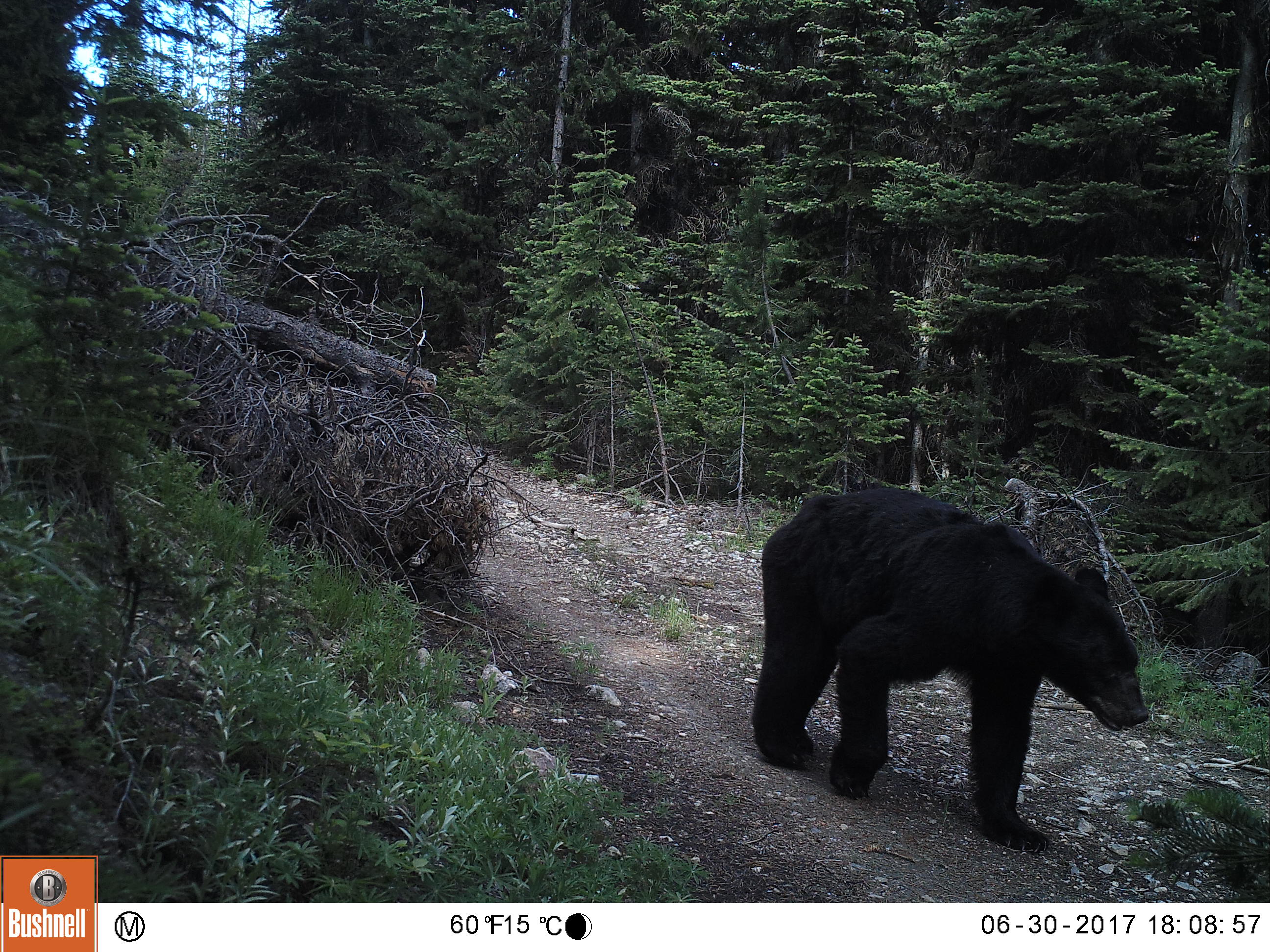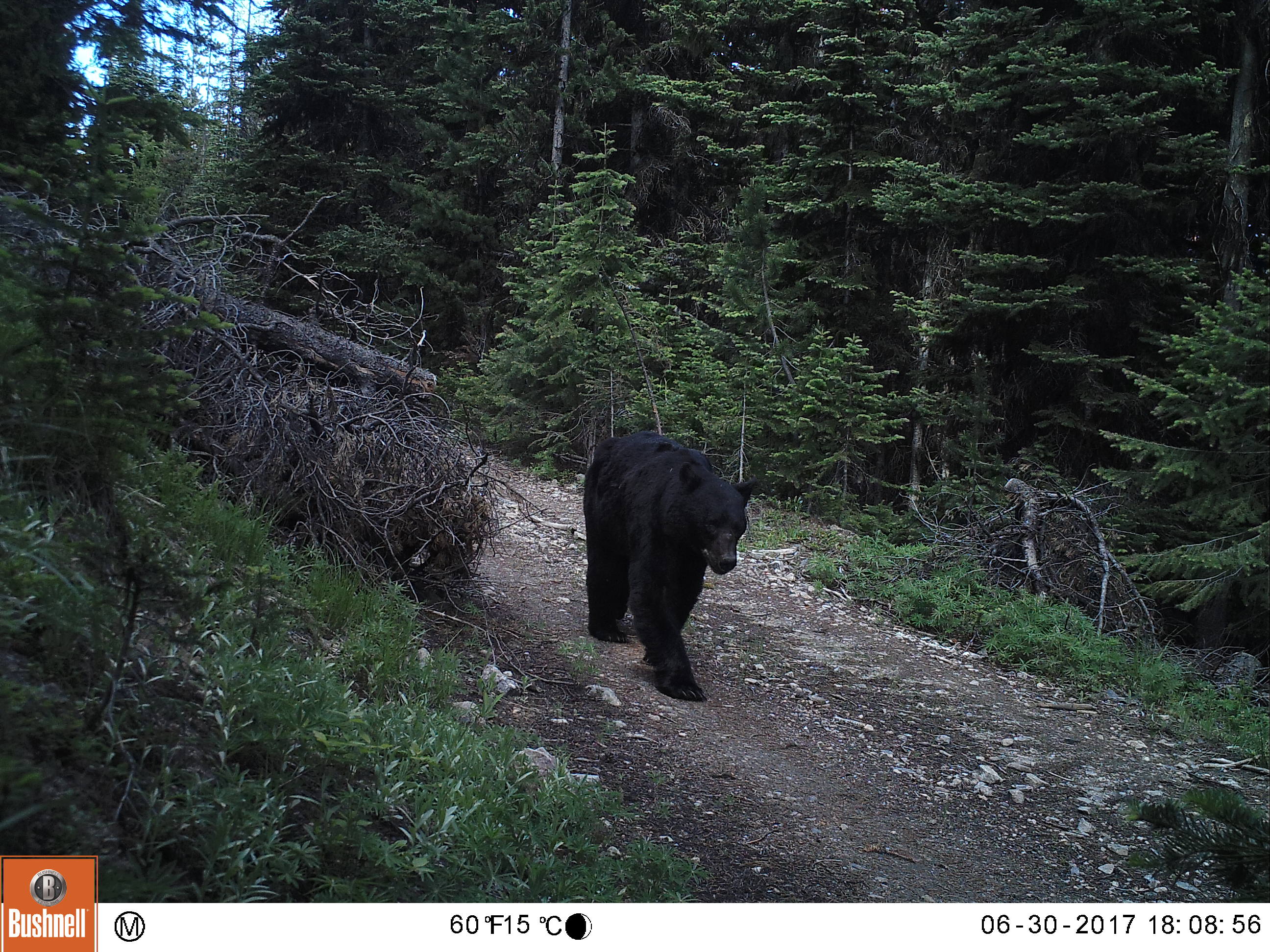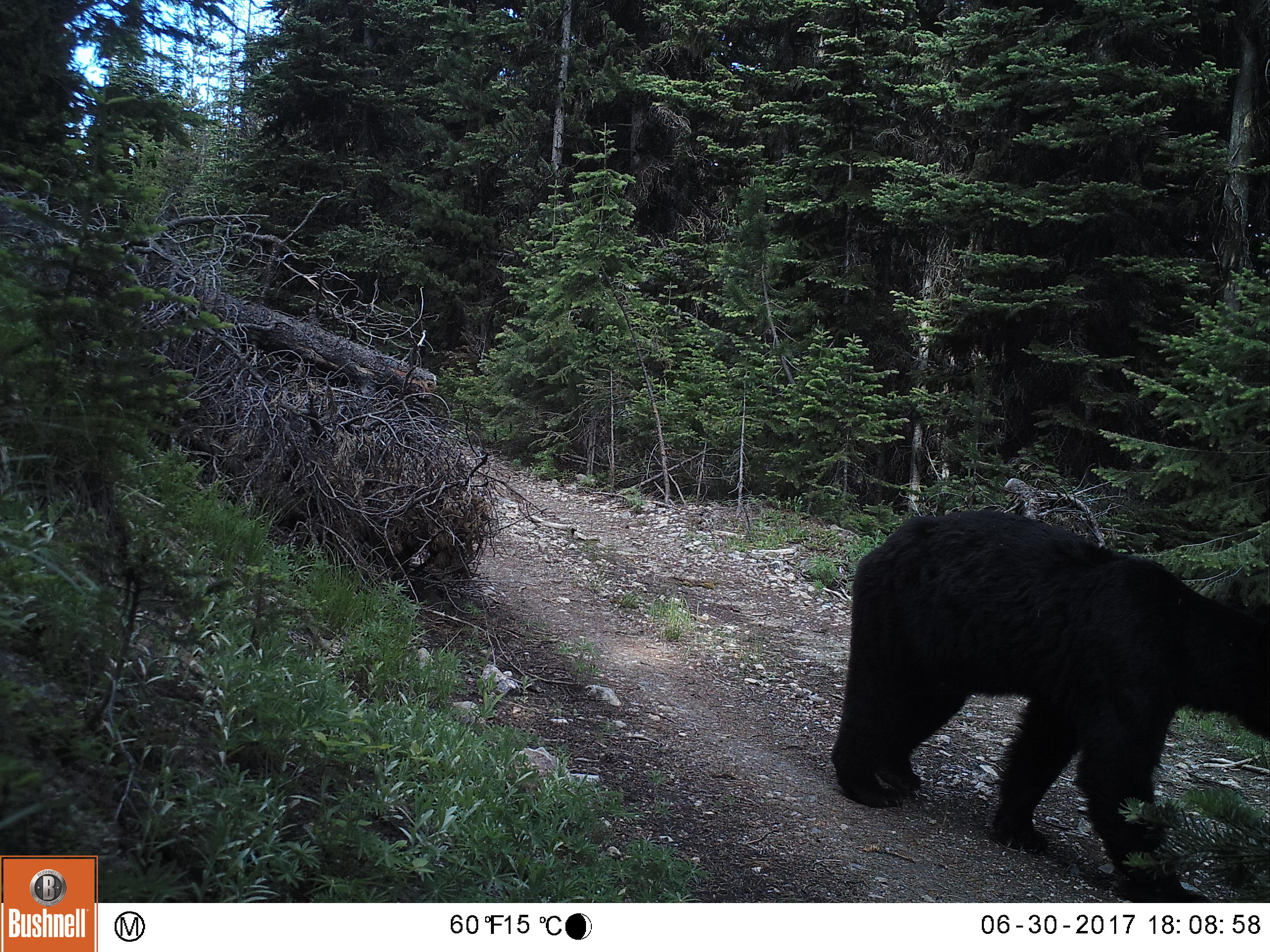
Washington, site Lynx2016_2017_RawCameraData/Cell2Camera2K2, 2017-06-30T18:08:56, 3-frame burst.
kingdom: Animalia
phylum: Chordata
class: Mammalia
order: Carnivora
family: Ursidae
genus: Ursus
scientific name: Ursus americanus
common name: american black bear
Ursus americanus (american black bear). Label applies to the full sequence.